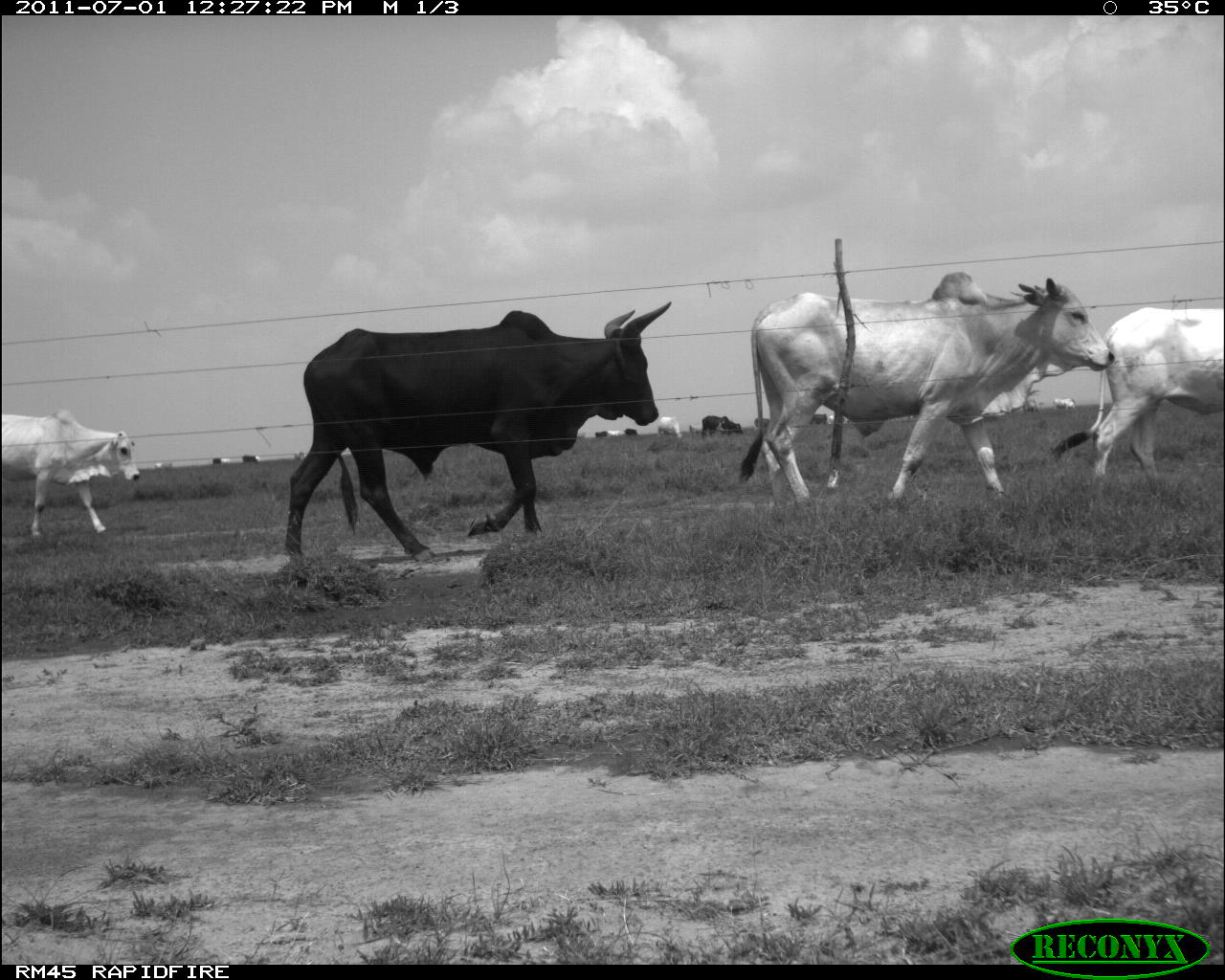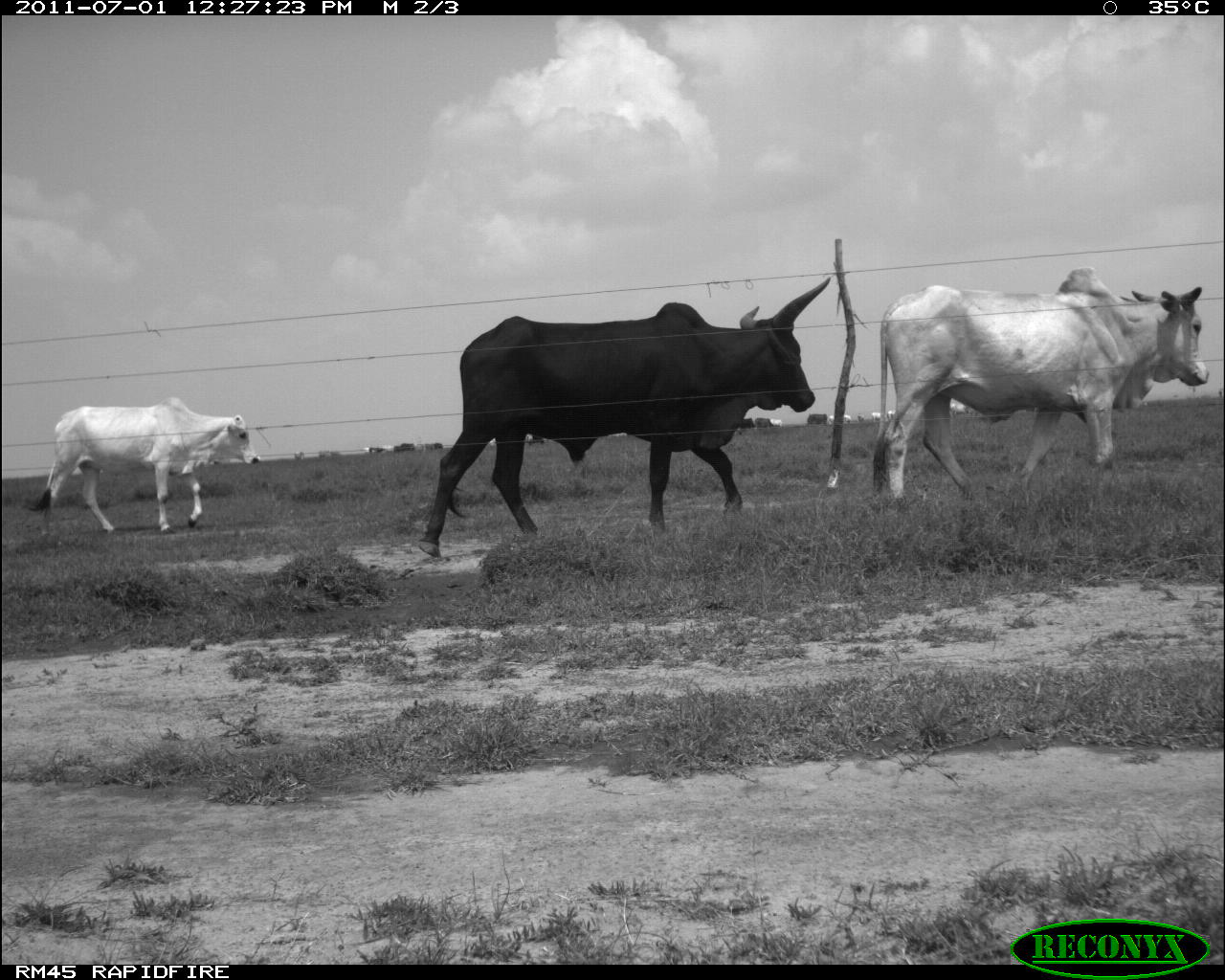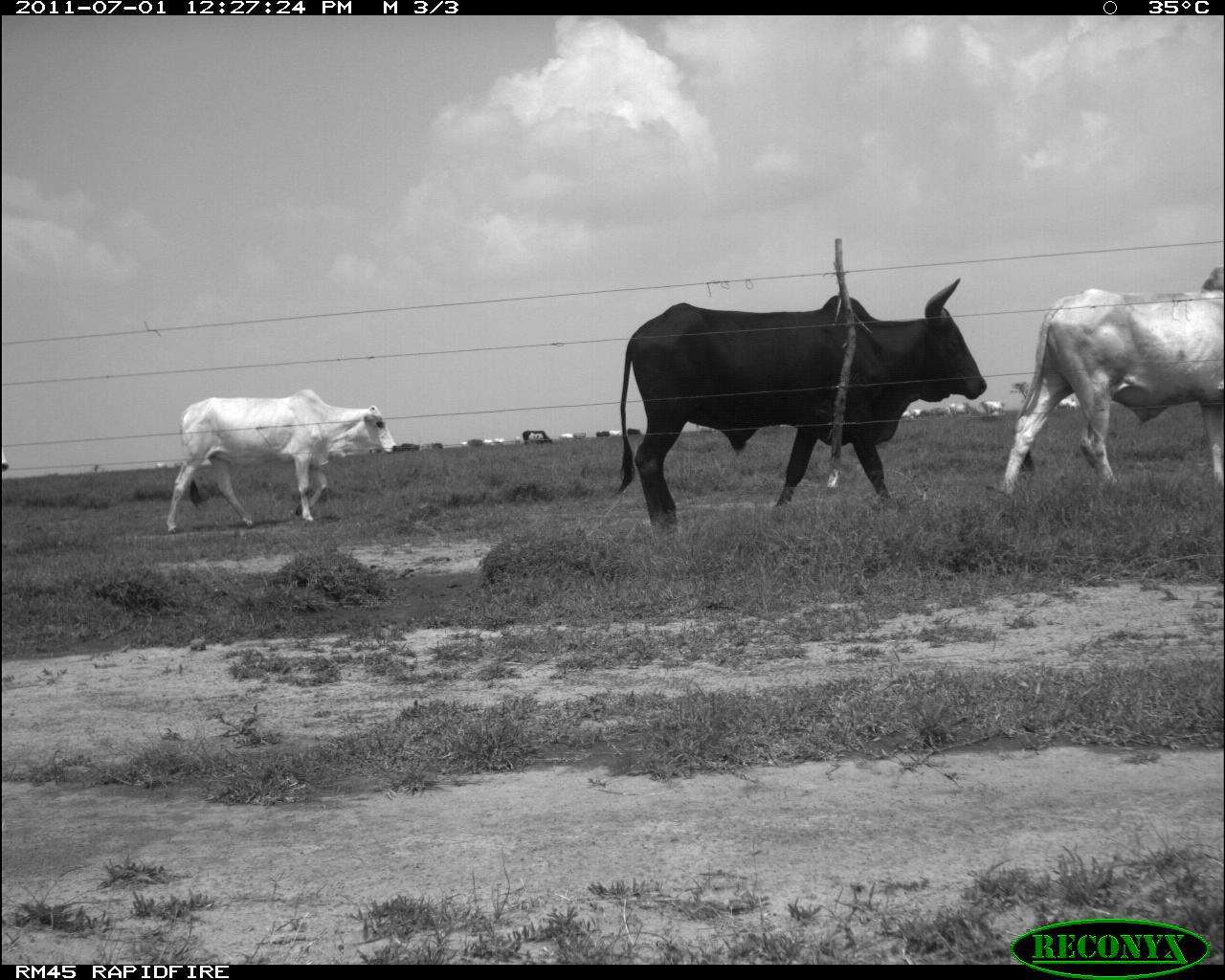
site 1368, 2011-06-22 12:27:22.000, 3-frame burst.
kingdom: Animalia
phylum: Chordata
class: Mammalia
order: Artiodactyla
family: Bovidae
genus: Bos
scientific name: Bos taurus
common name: domestic cattle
Bos taurus (domestic cattle), count 16.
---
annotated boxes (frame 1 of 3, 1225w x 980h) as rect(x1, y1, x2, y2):
bos taurus: rect(280, 299, 673, 568); rect(735, 270, 1115, 525); rect(1048, 304, 1225, 496); rect(0, 405, 143, 541); rect(699, 414, 743, 440); rect(657, 416, 682, 437); rect(1051, 395, 1078, 413)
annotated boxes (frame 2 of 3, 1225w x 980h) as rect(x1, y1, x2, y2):
bos taurus: rect(412, 274, 836, 559); rect(866, 262, 1209, 512); rect(21, 393, 264, 535)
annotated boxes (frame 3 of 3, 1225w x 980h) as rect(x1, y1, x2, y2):
bos taurus: rect(610, 274, 990, 535); rect(998, 261, 1225, 499); rect(163, 386, 399, 535)